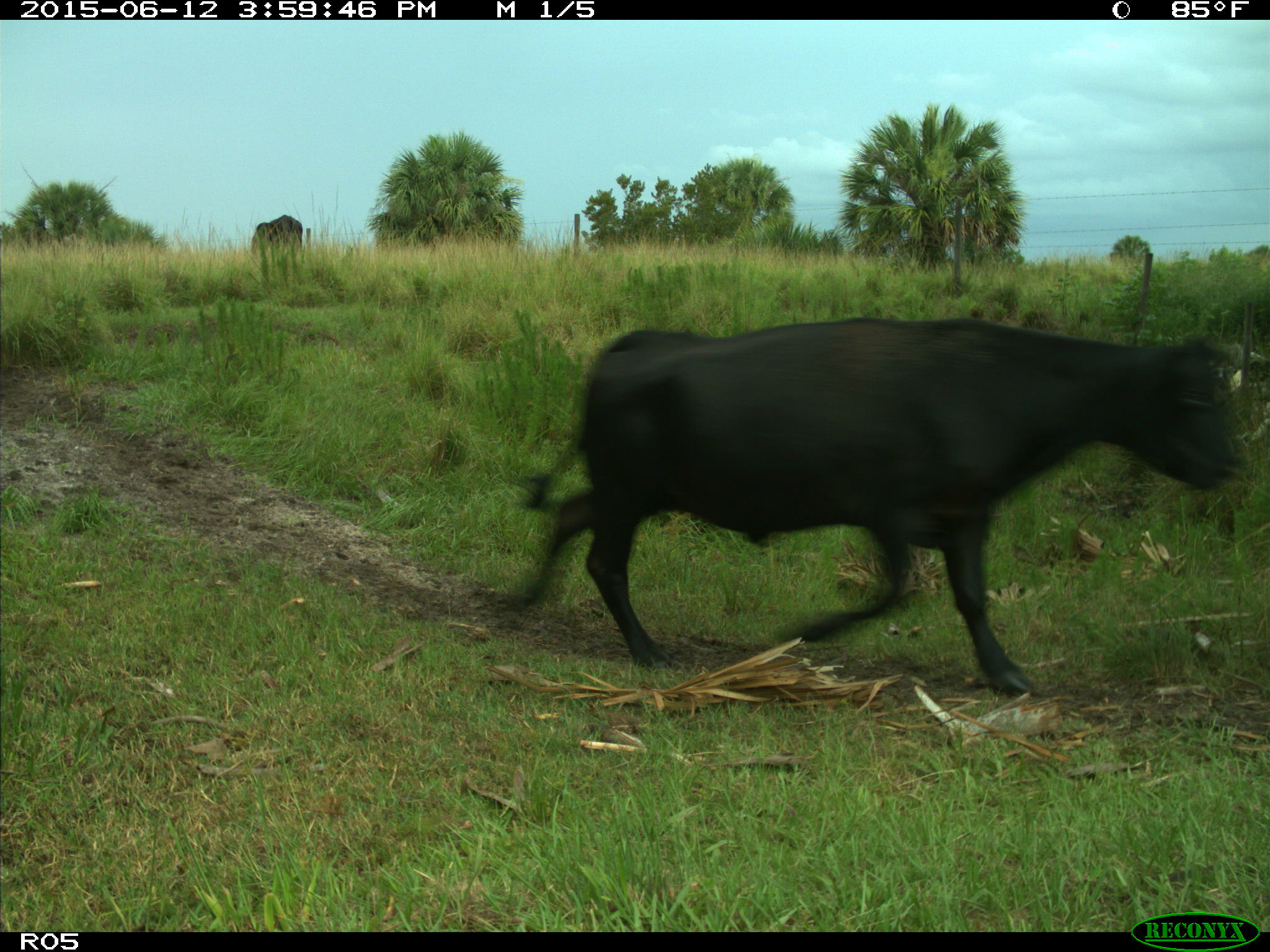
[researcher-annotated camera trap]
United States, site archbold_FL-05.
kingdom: Animalia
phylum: Chordata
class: Mammalia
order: Artiodactyla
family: Bovidae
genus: Bos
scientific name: Bos taurus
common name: domestic cow